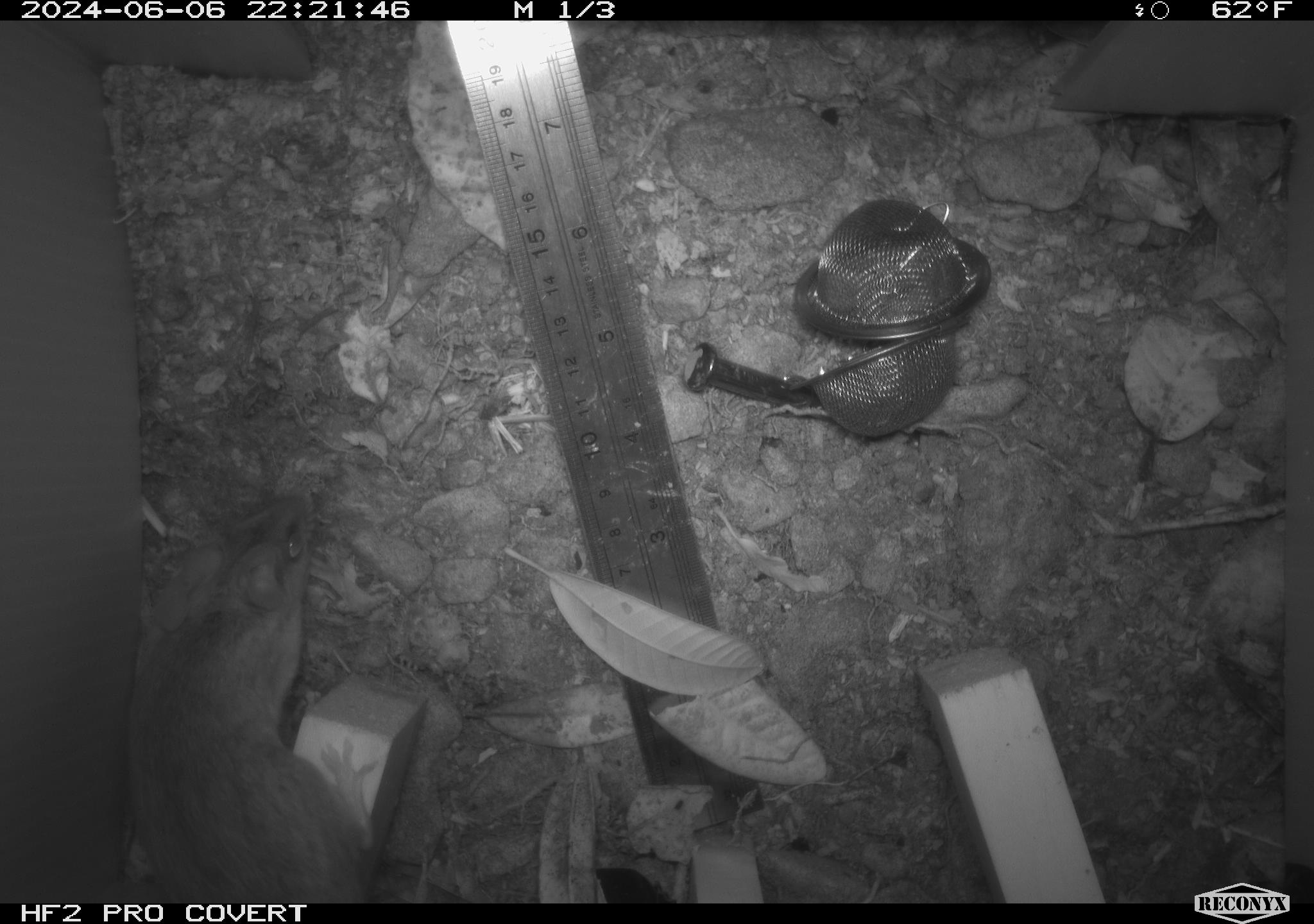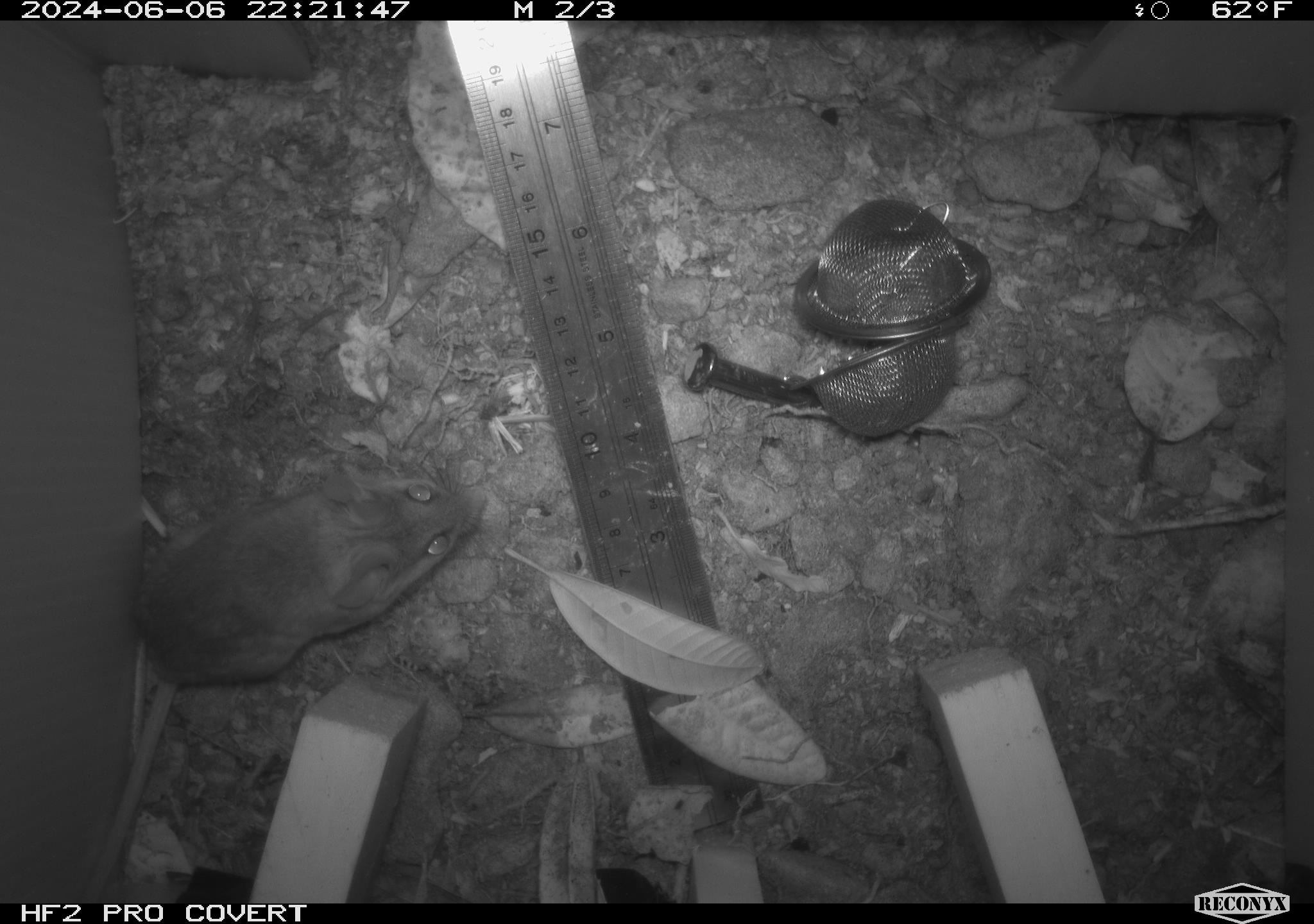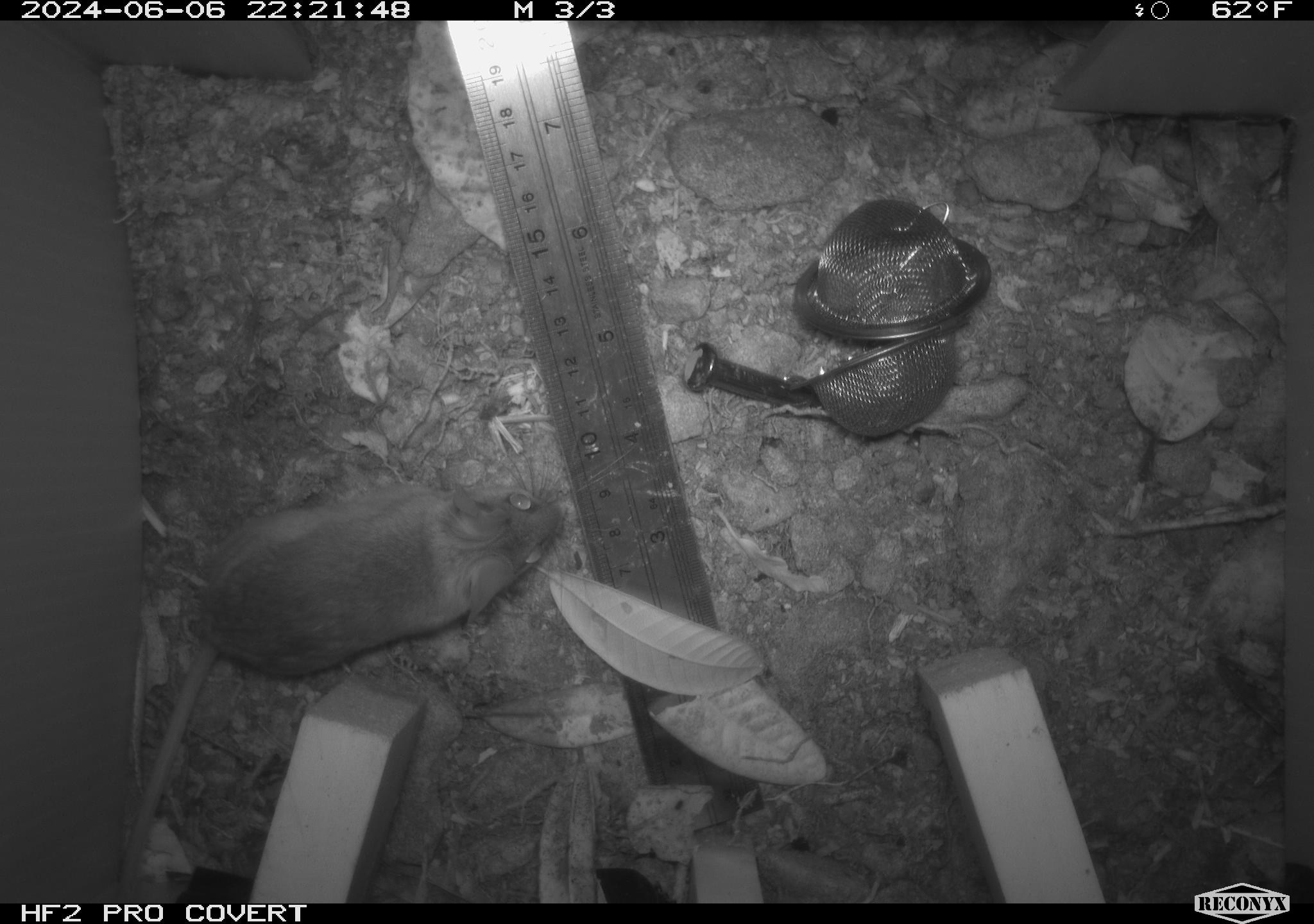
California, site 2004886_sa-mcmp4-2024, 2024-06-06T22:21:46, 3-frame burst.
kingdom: Animalia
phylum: Chordata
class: Mammalia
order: Rodentia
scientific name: Rodentia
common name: mouse species